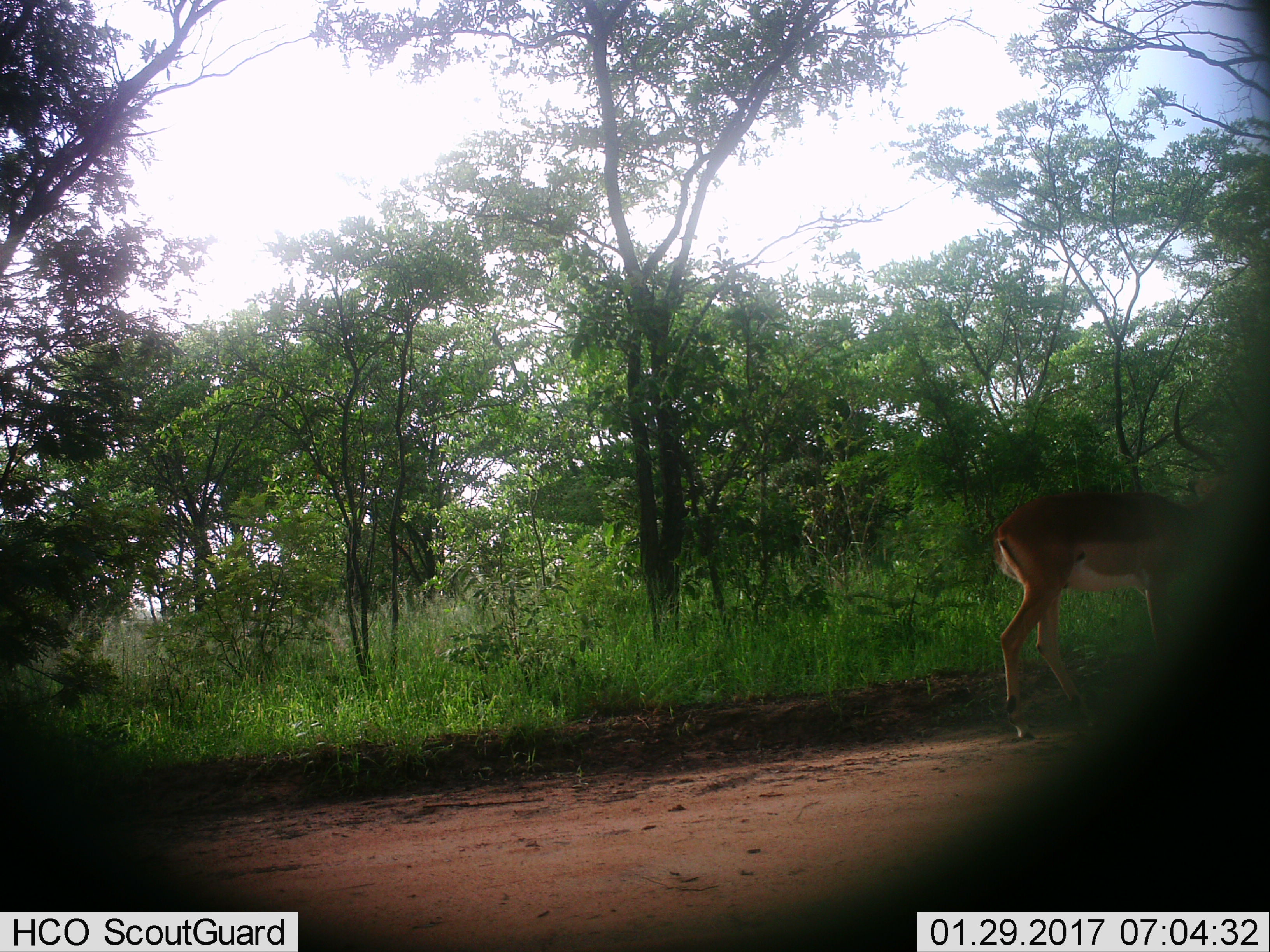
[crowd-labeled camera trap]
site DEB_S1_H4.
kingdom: Animalia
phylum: Chordata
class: Mammalia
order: Artiodactyla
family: Bovidae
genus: Aepyceros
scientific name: Aepyceros melampus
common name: impala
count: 1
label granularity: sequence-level